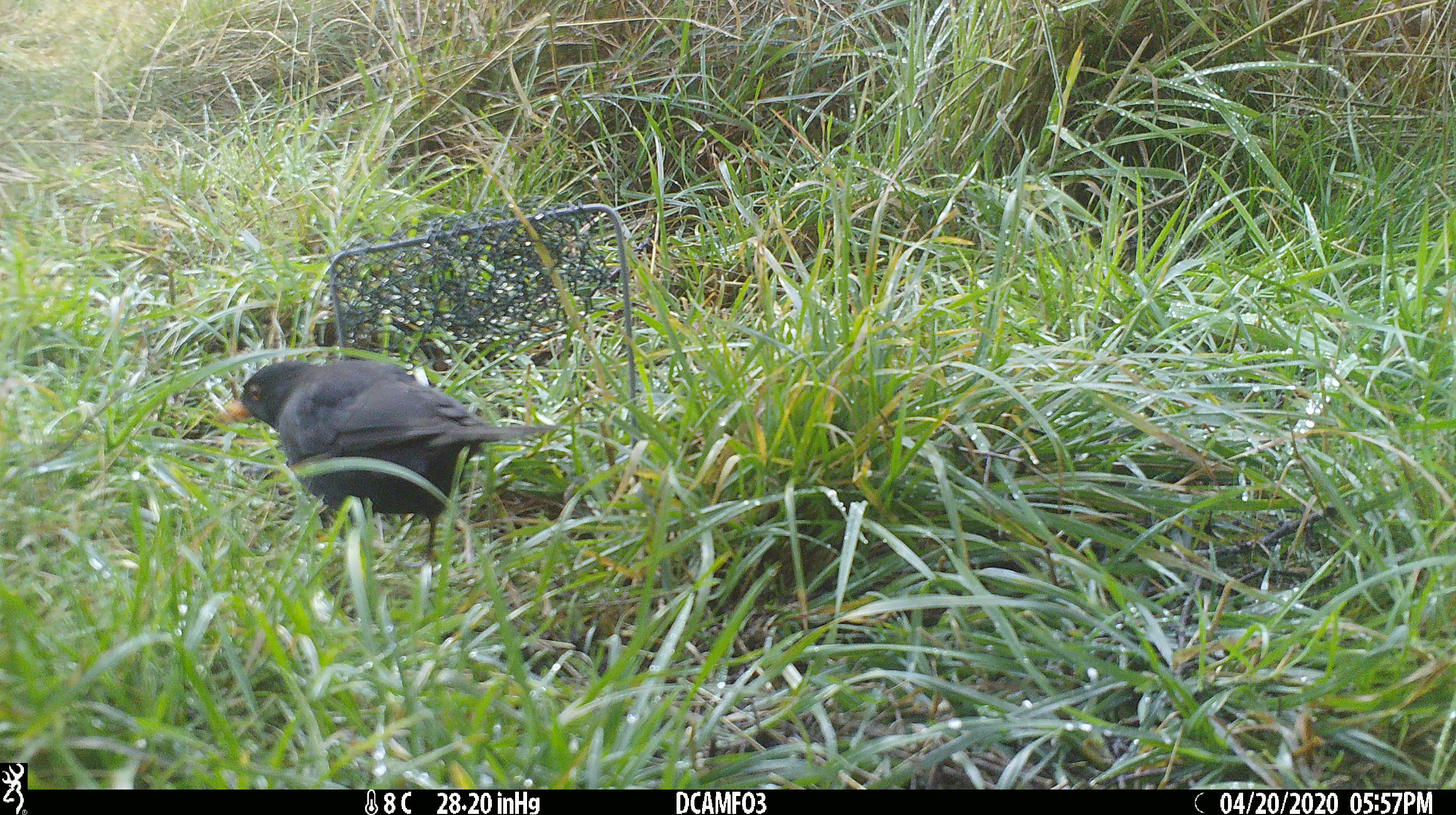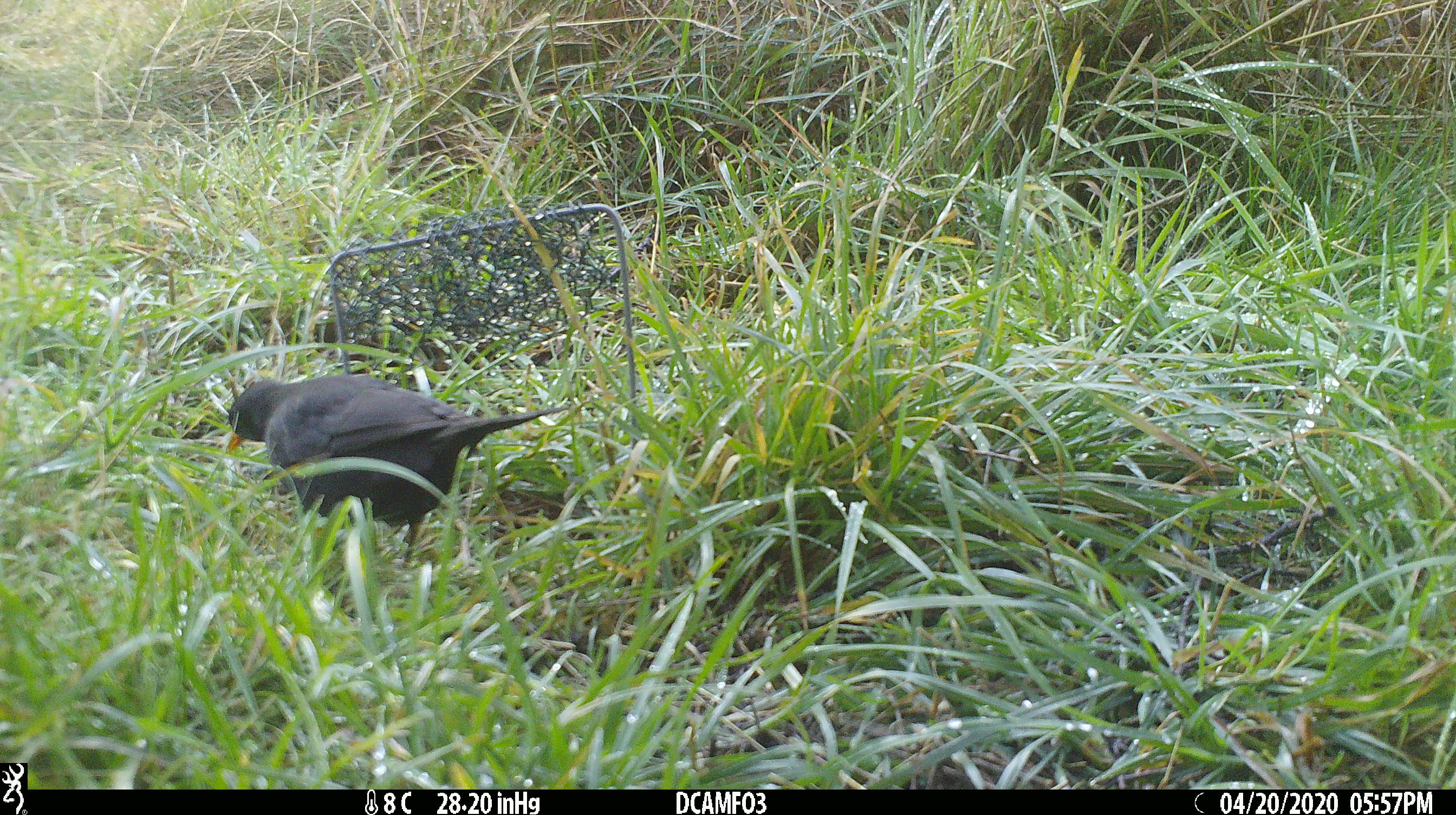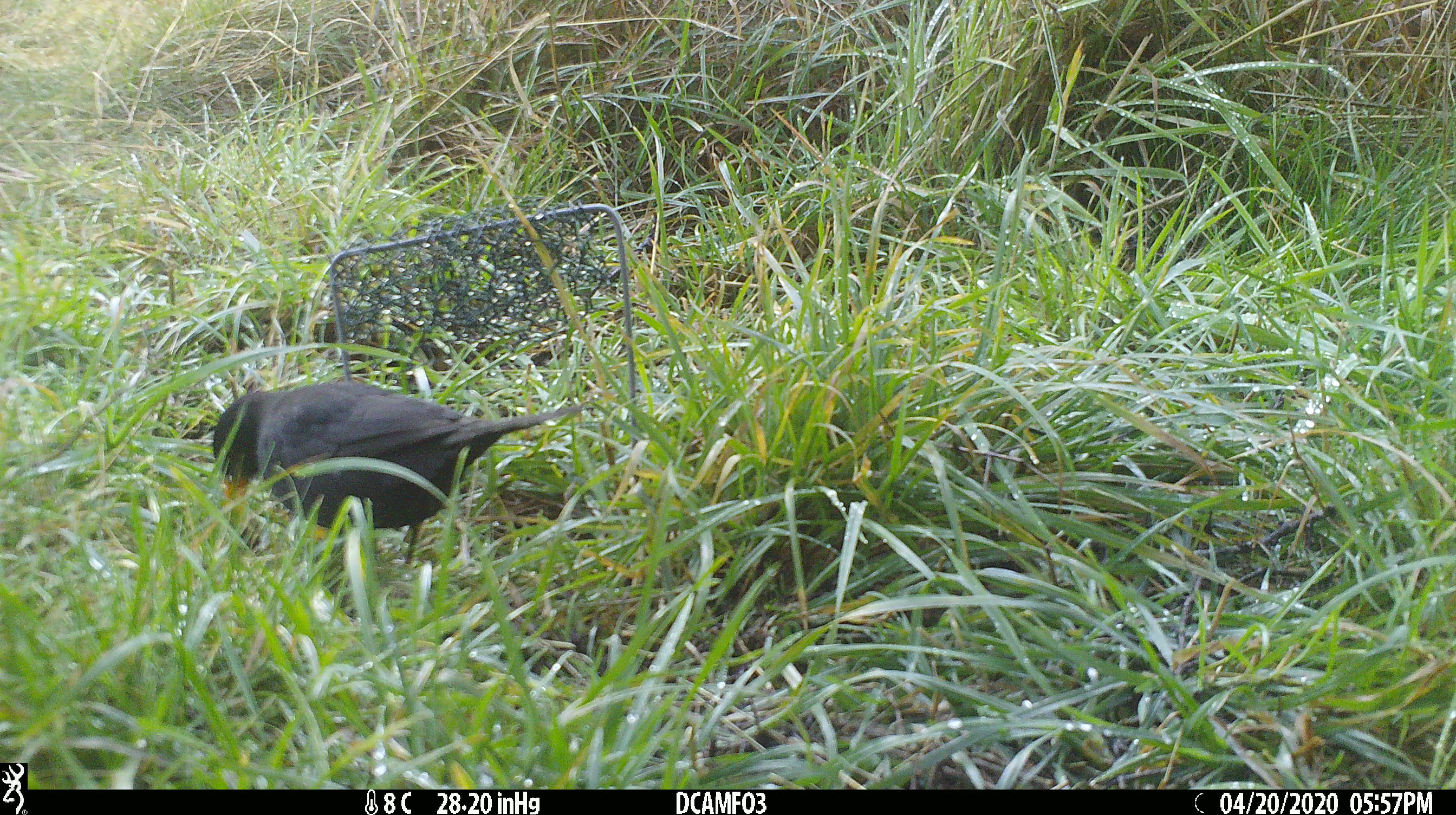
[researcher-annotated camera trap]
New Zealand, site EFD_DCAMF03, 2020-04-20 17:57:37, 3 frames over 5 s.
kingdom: Animalia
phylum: Chordata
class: Aves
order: Passeriformes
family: Turdidae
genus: Turdus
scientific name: Turdus merula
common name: eurasian blackbird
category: blackbird